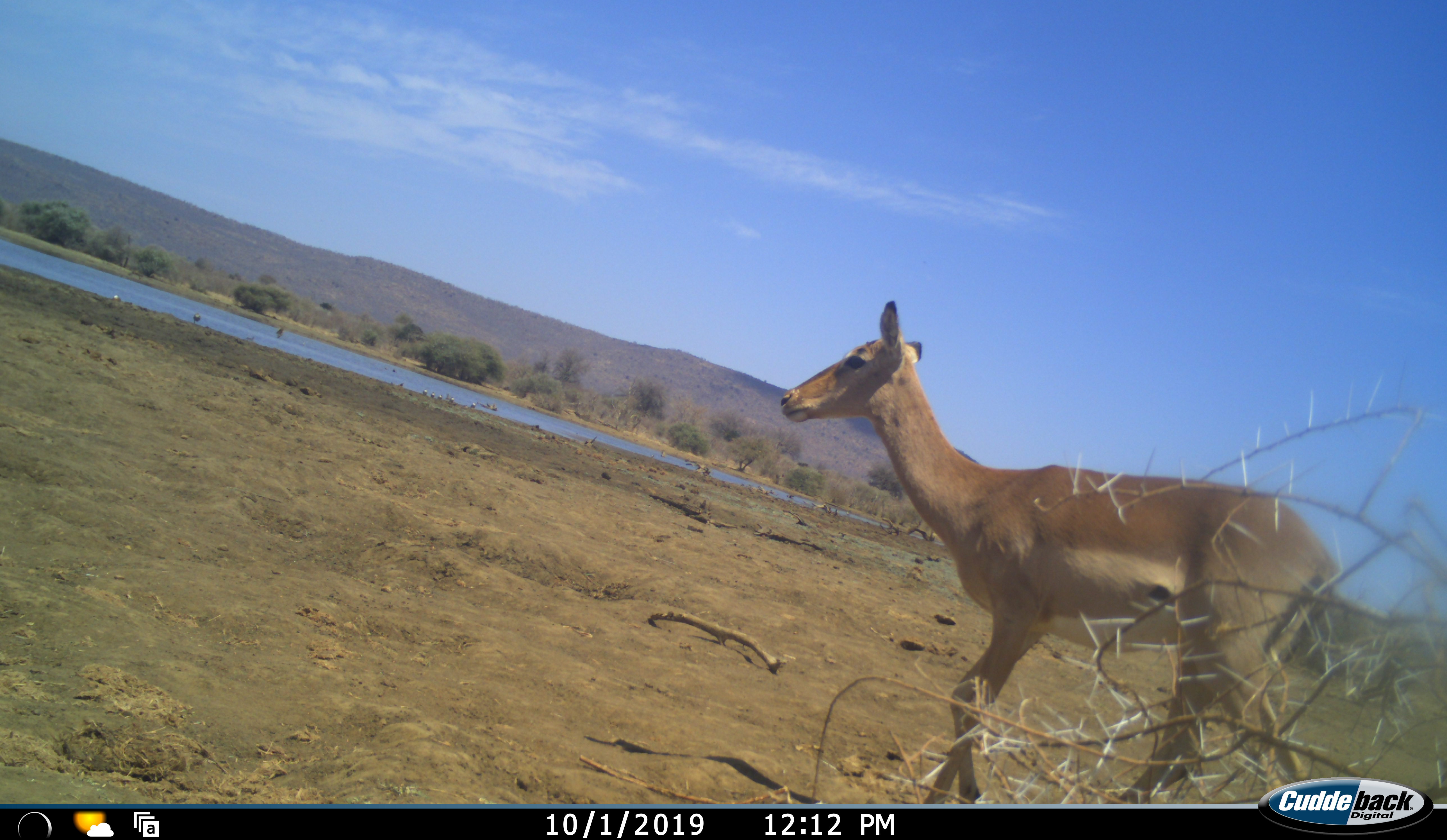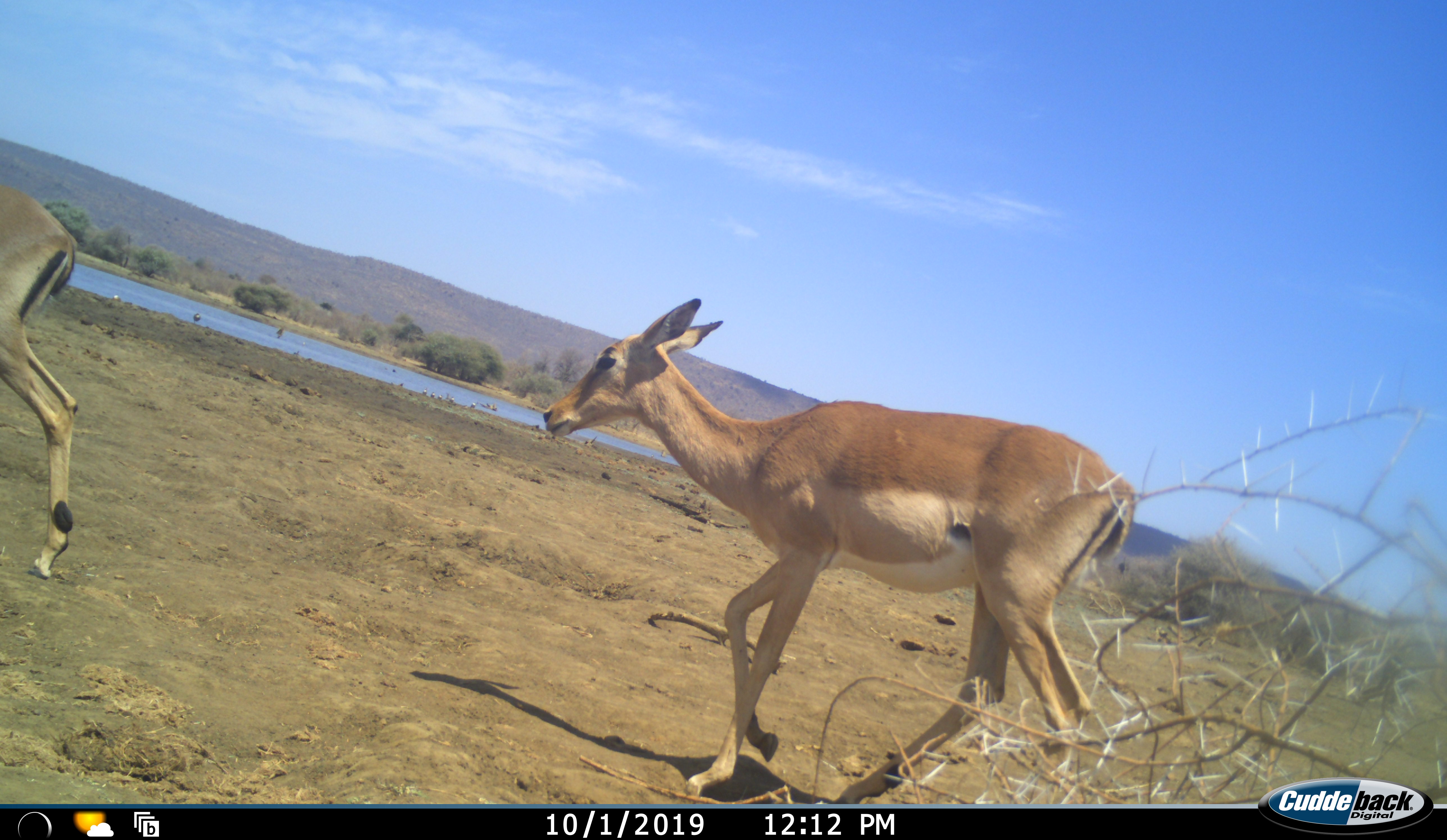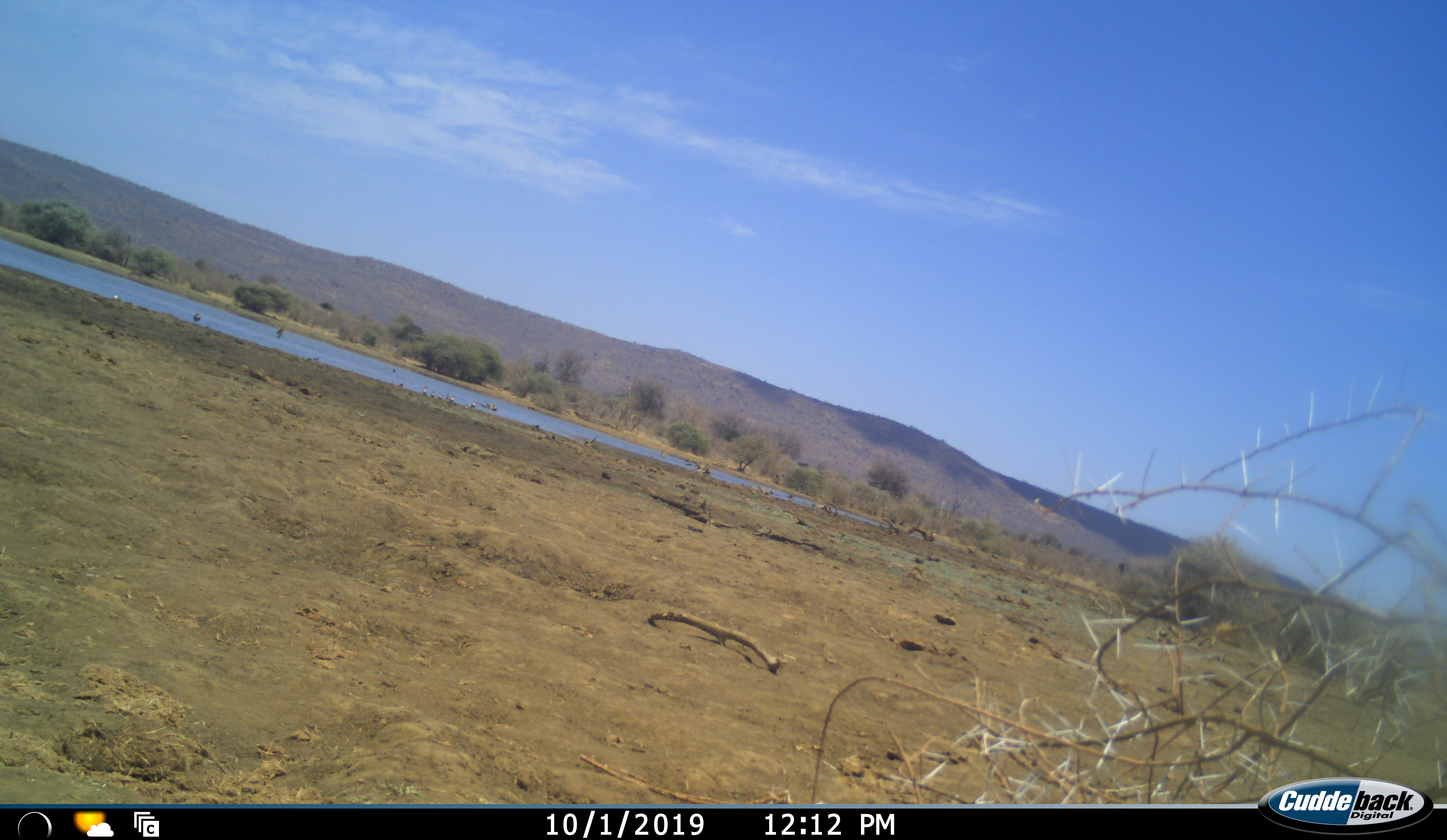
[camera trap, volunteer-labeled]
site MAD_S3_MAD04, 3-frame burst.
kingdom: Animalia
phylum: Chordata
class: Mammalia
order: Artiodactyla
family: Bovidae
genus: Aepyceros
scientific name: Aepyceros melampus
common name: impala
Impala (Aepyceros melampus), count 2. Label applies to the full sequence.